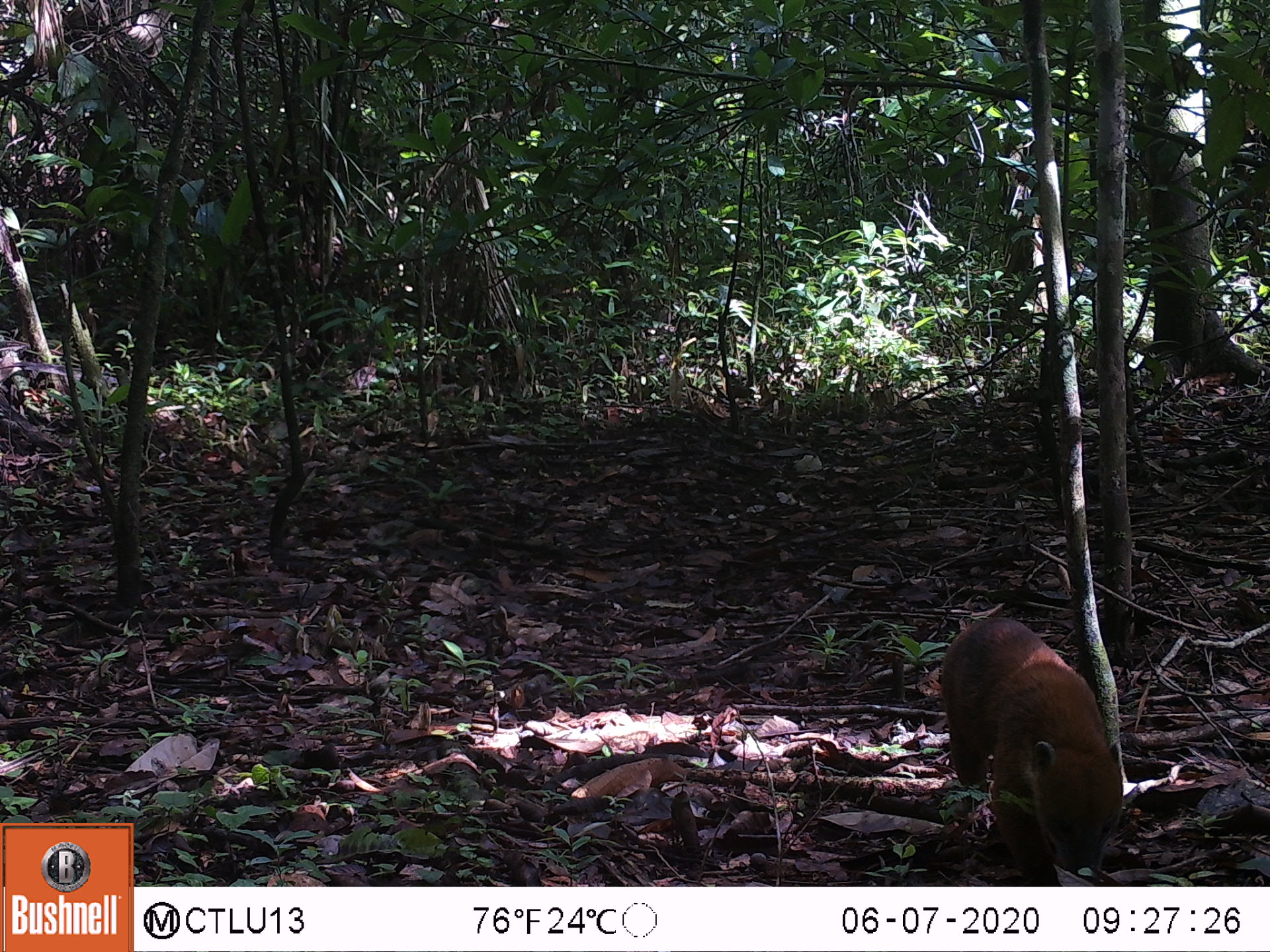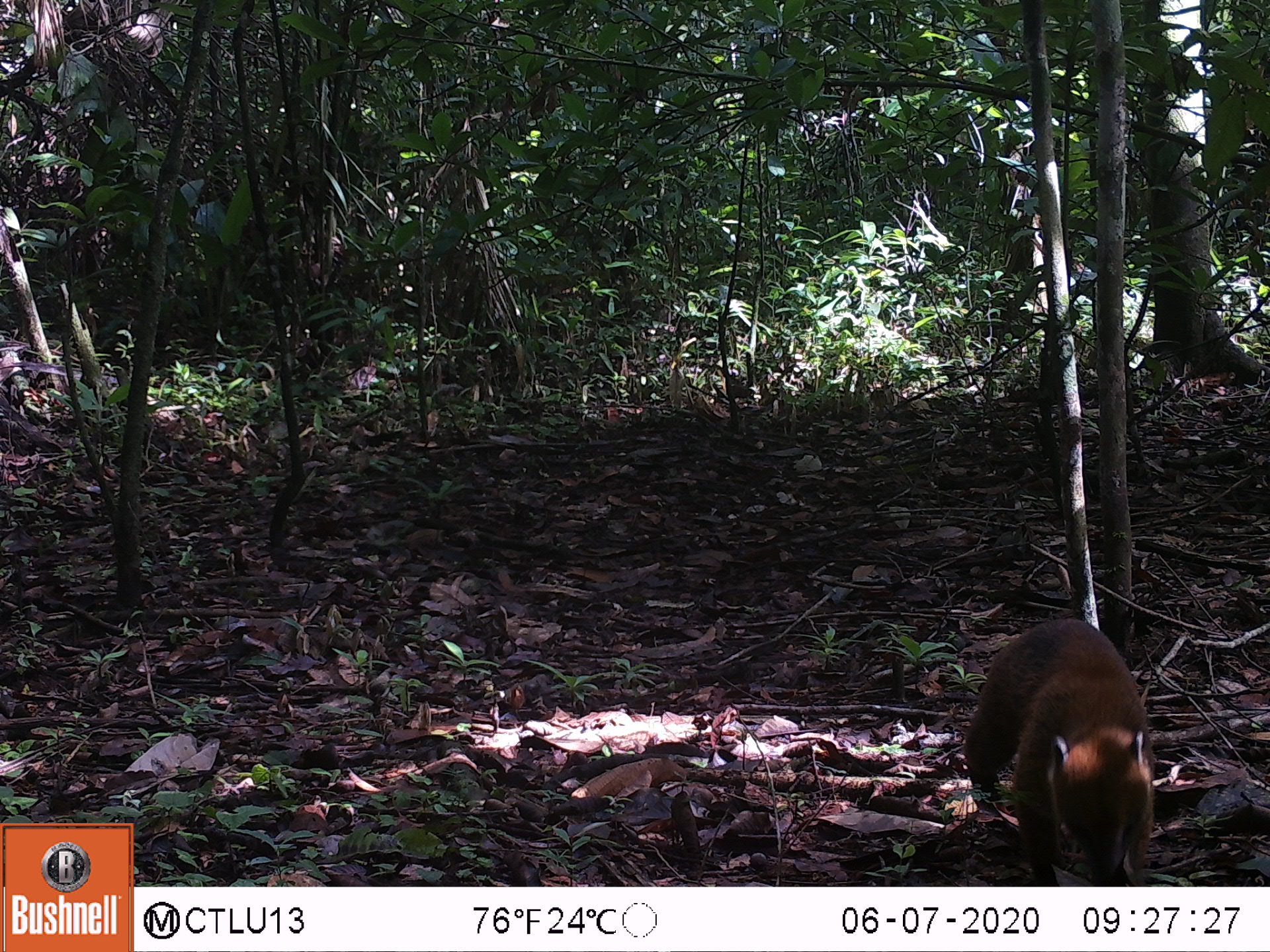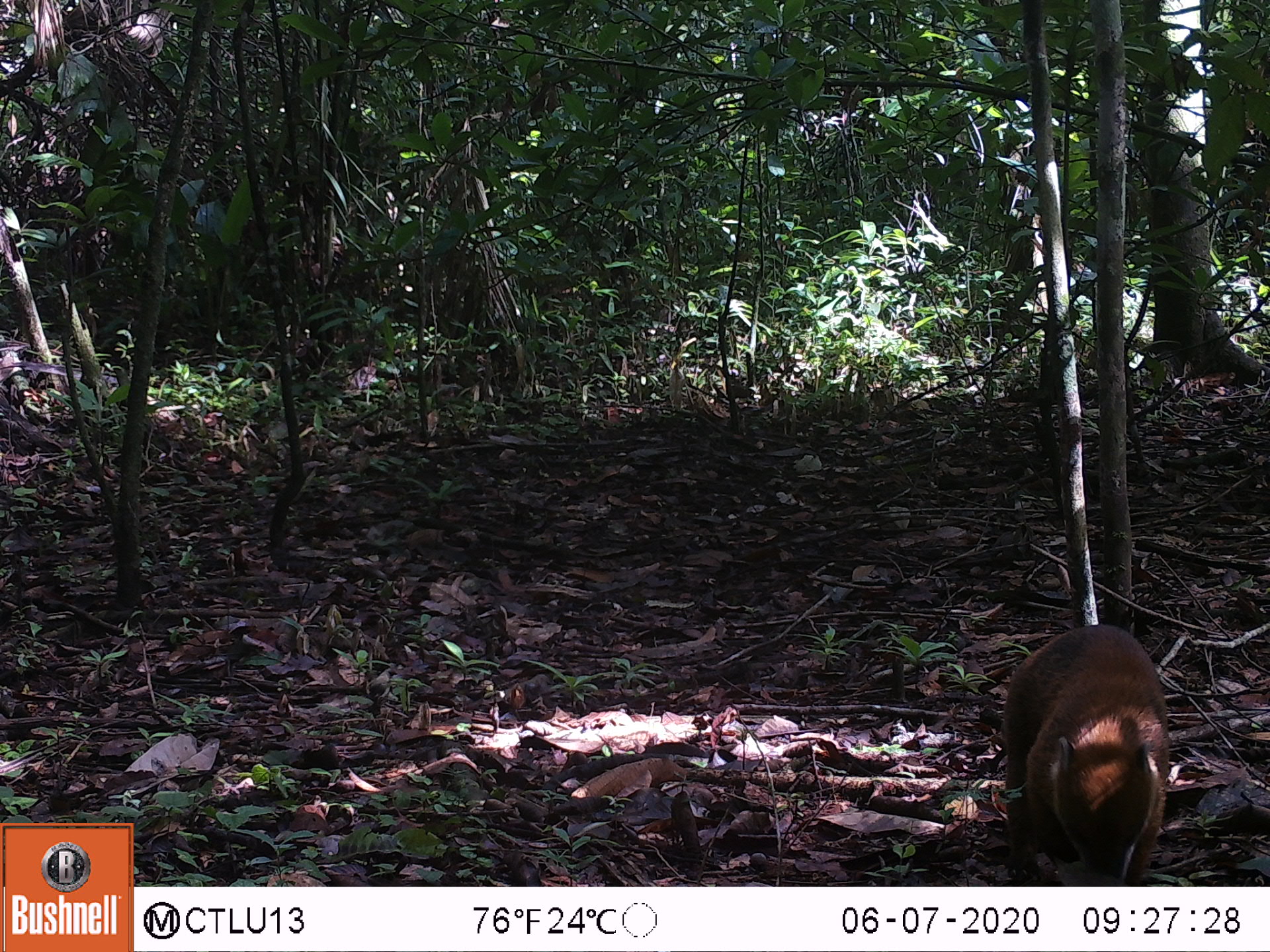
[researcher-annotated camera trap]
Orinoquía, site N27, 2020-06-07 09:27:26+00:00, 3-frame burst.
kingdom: Animalia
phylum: Chordata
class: Mammalia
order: Carnivora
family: Procyonidae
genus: Nasua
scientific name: Nasua nasua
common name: south american coati